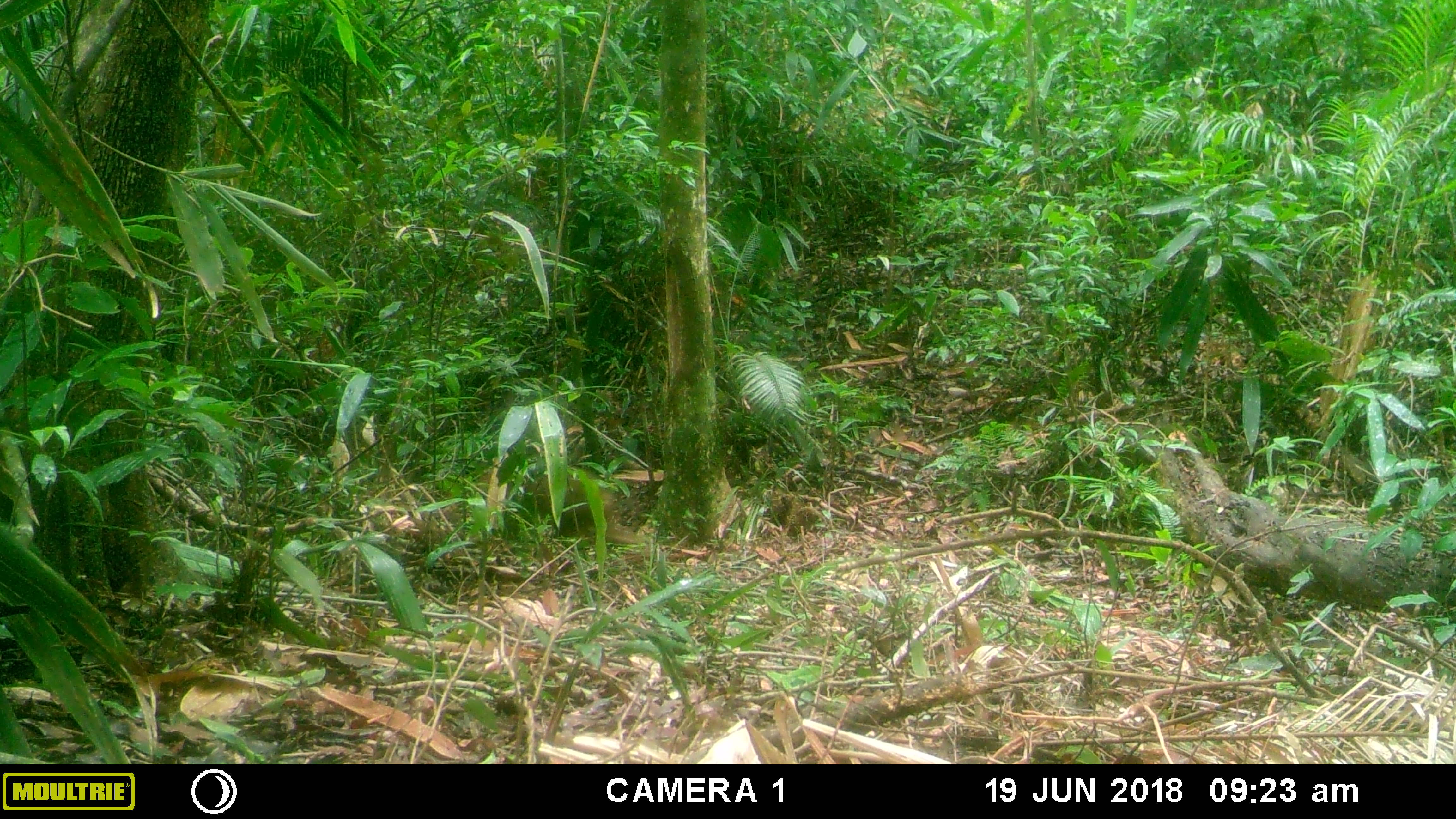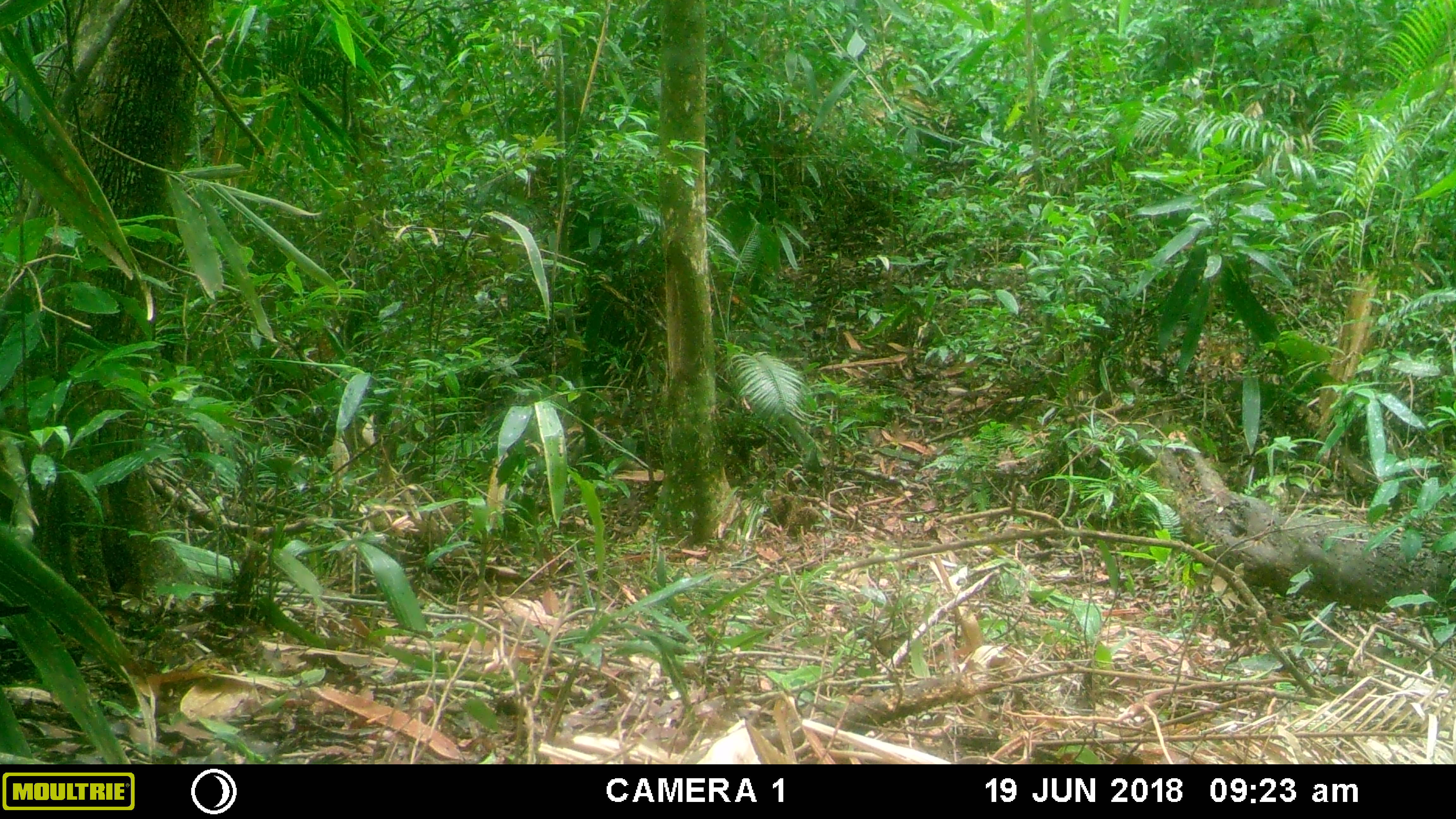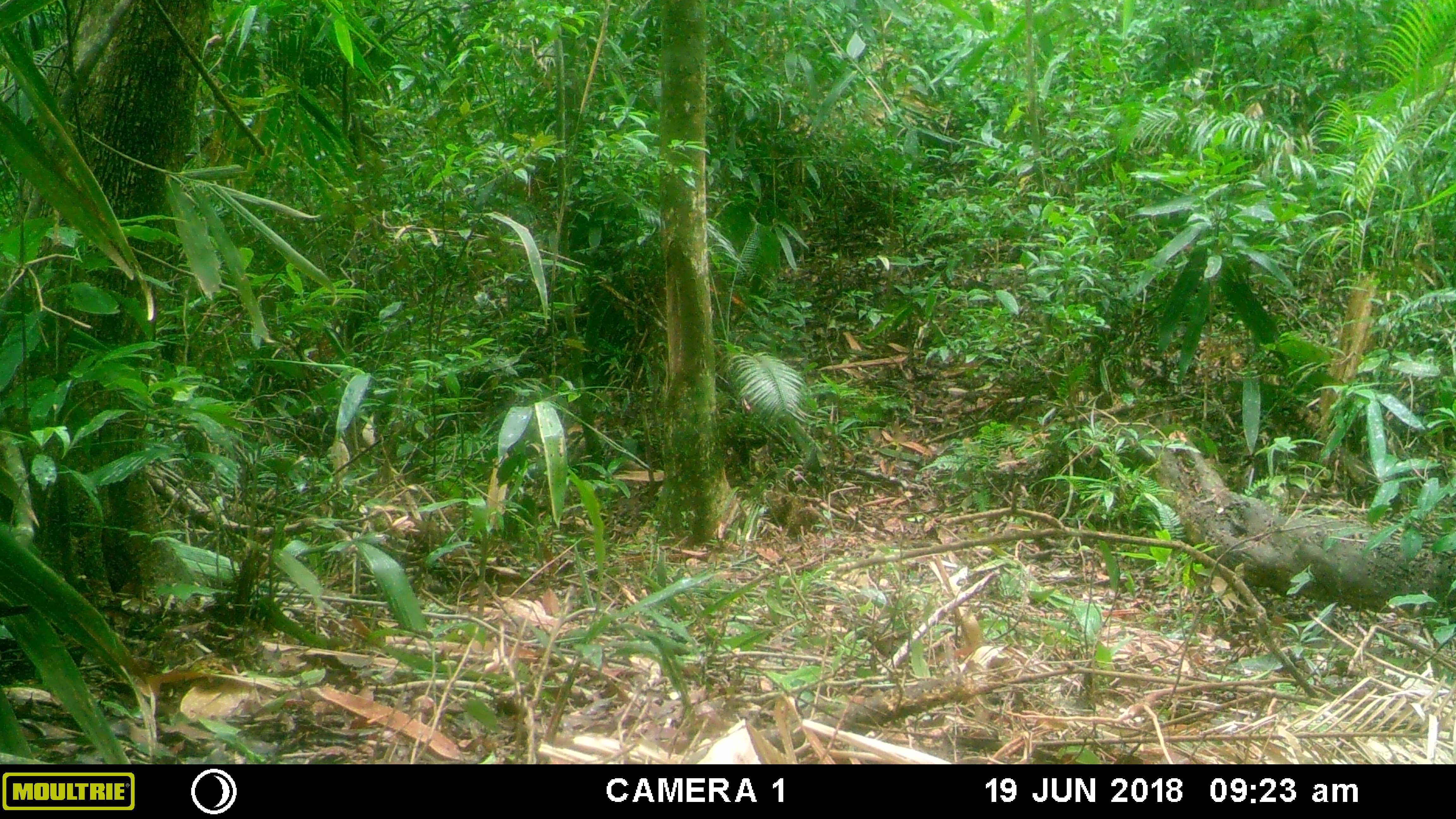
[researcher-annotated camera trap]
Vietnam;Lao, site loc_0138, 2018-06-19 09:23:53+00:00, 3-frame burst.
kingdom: Animalia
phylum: Chordata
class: Mammalia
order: Primates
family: Cercopithecidae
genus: Macaca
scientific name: Macaca arctoides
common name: stump-tailed macaque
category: stump tailed macaque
Stump tailed macaque (stump-tailed macaque) (Macaca arctoides). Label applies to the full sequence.